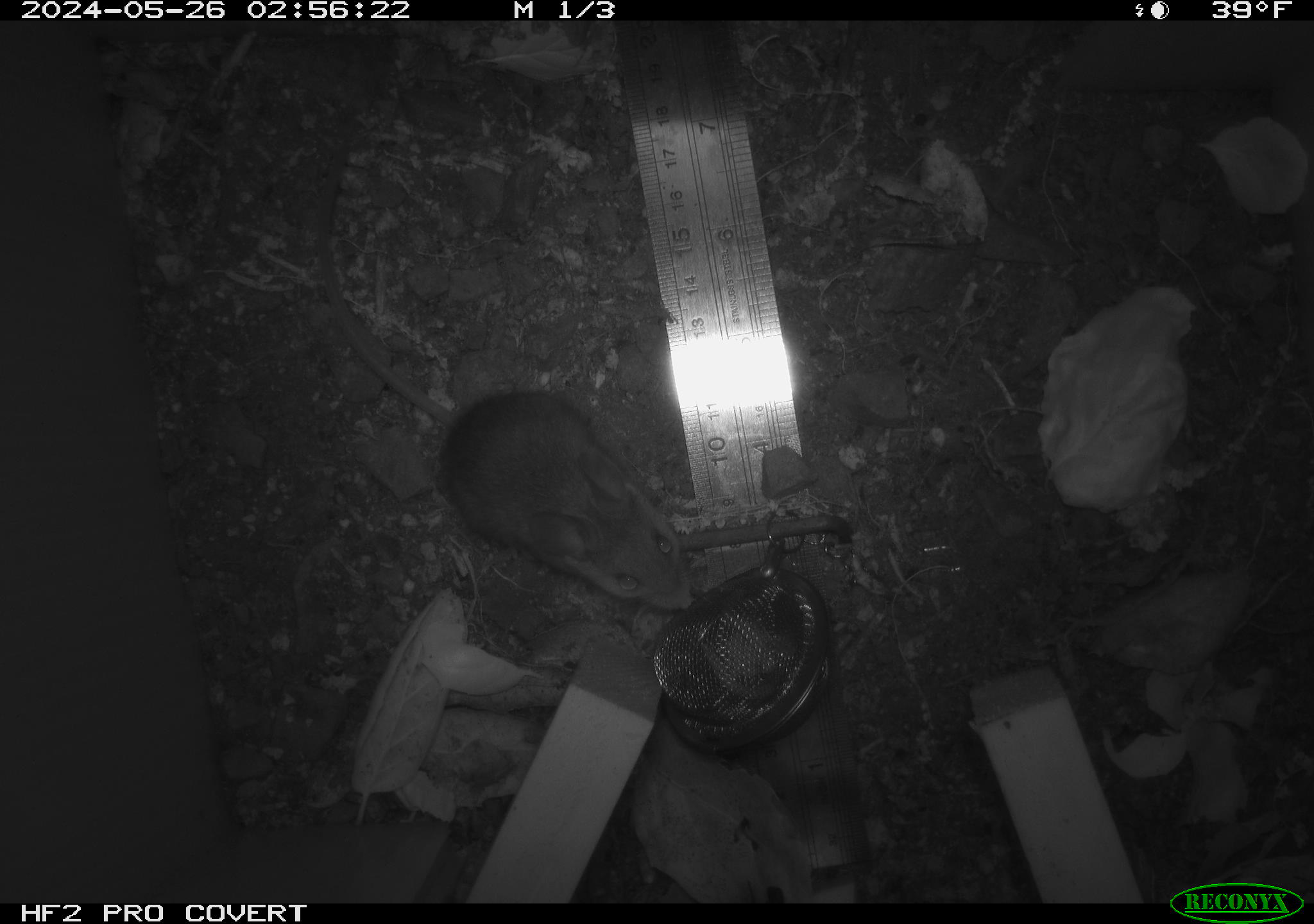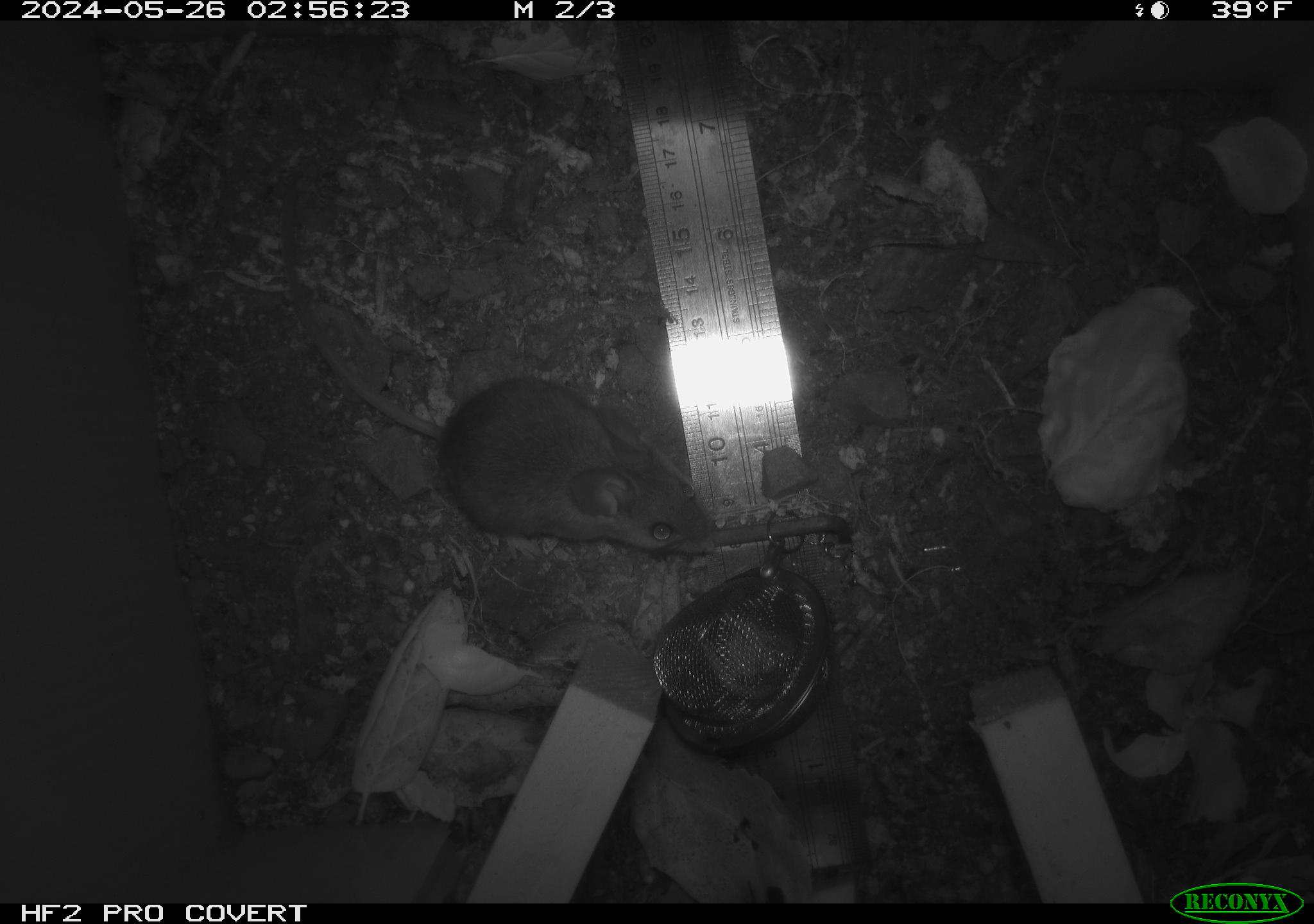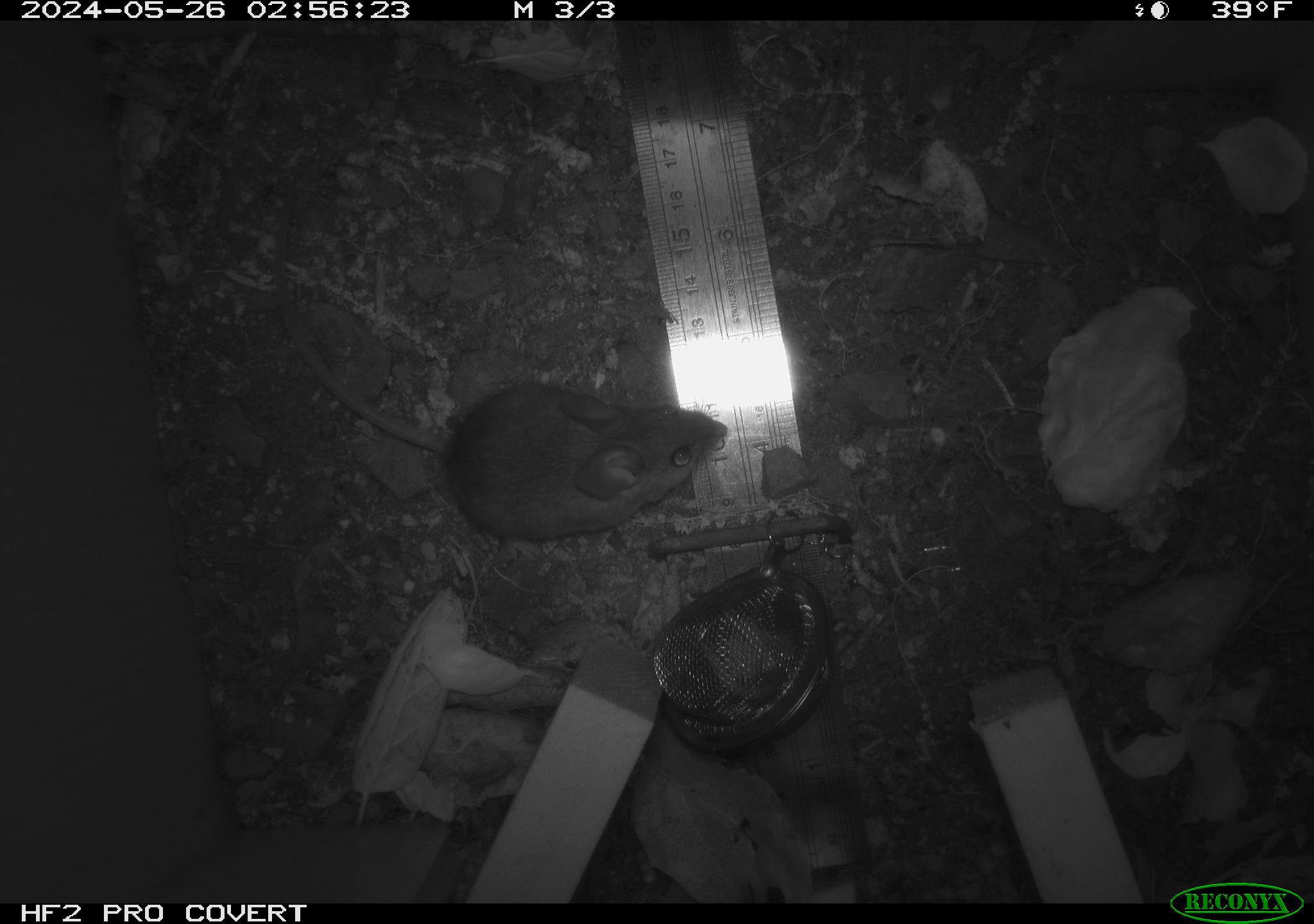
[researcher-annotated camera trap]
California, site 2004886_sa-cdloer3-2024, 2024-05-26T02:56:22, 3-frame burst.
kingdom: Animalia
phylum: Chordata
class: Mammalia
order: Rodentia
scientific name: Rodentia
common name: rodent